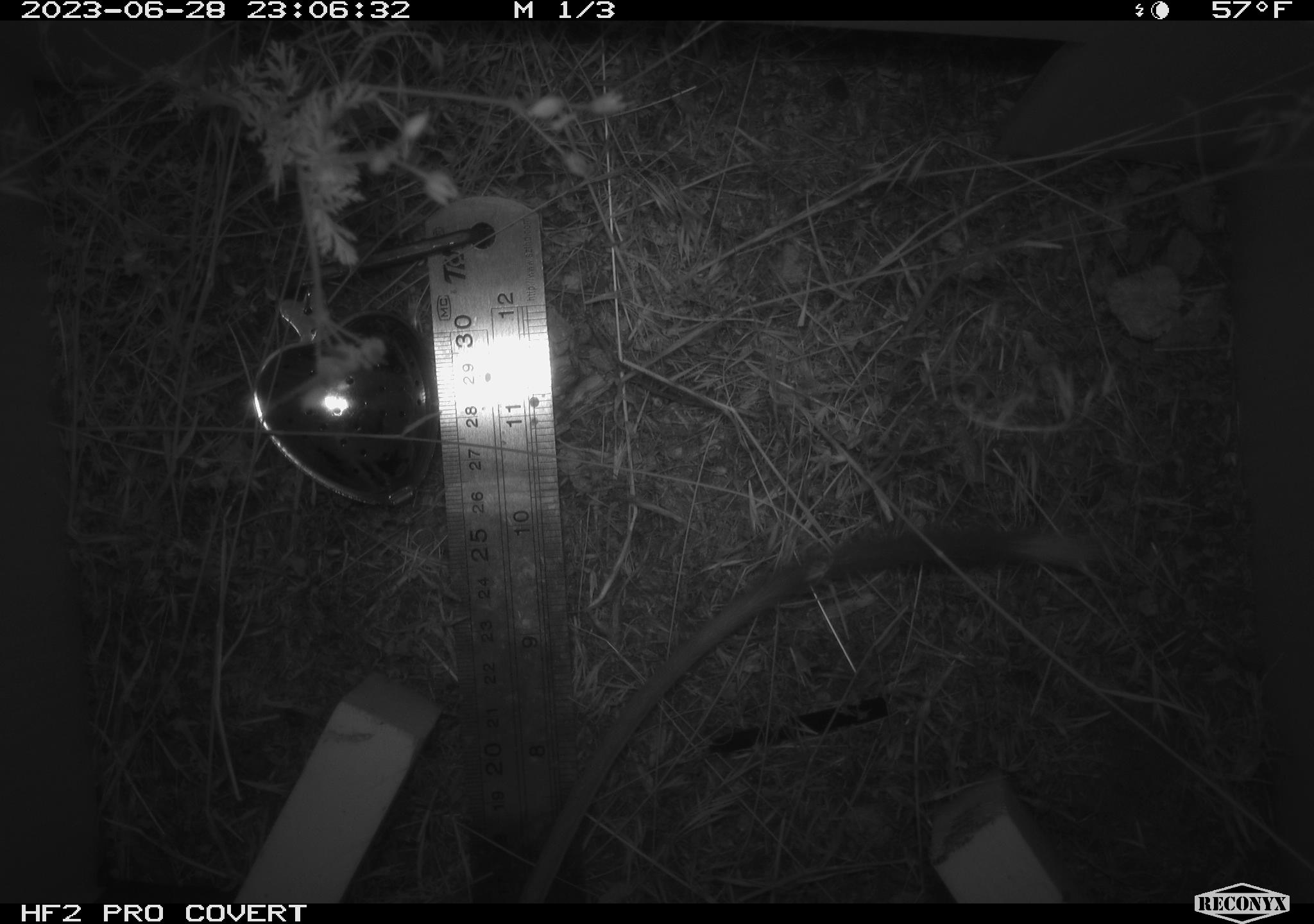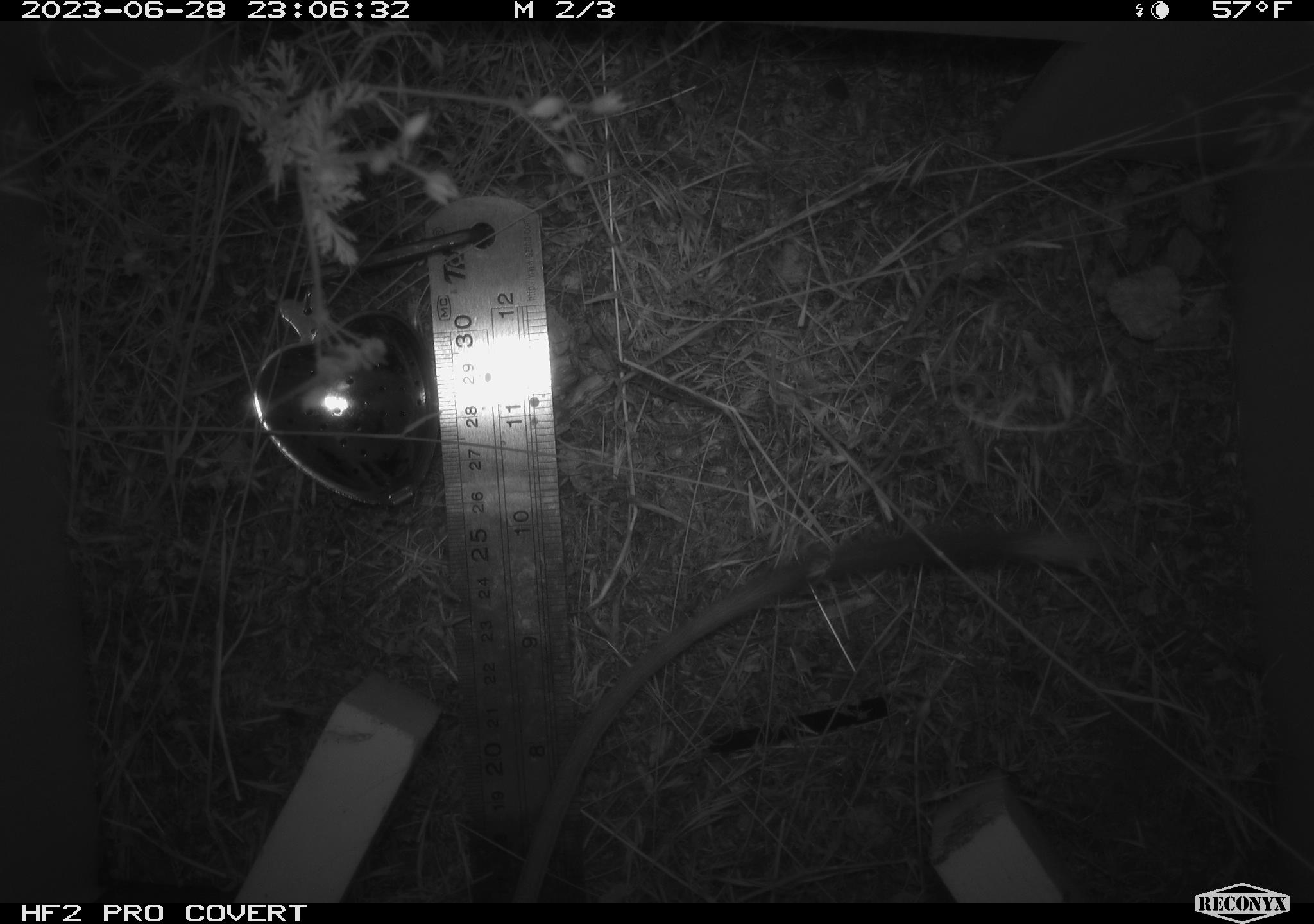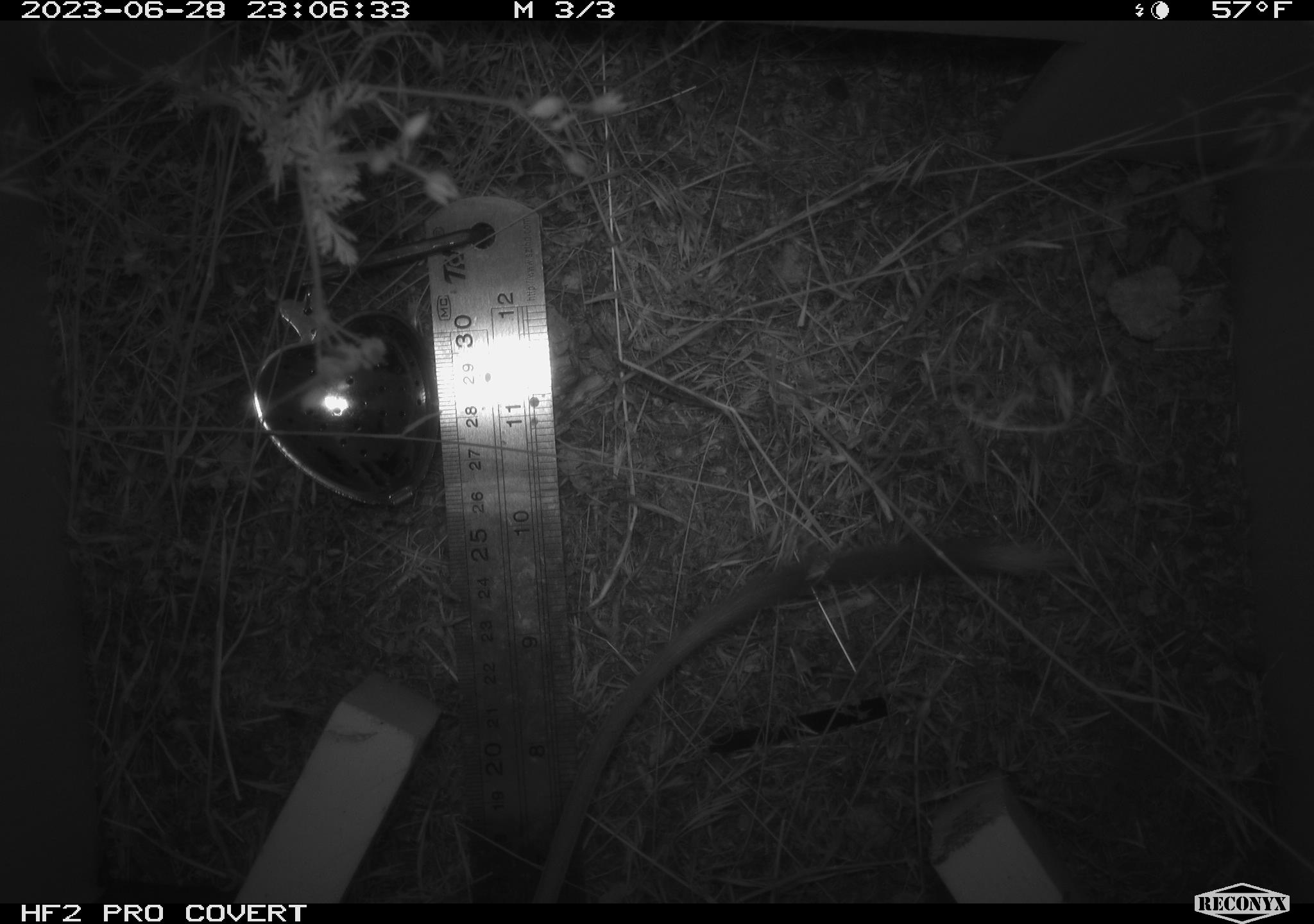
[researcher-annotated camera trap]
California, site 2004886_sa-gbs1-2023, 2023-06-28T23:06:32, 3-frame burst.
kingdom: Animalia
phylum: Chordata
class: Mammalia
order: Rodentia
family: Heteromyidae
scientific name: Heteromyidae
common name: kangaroo rats and pocket mice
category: heteromyidae family